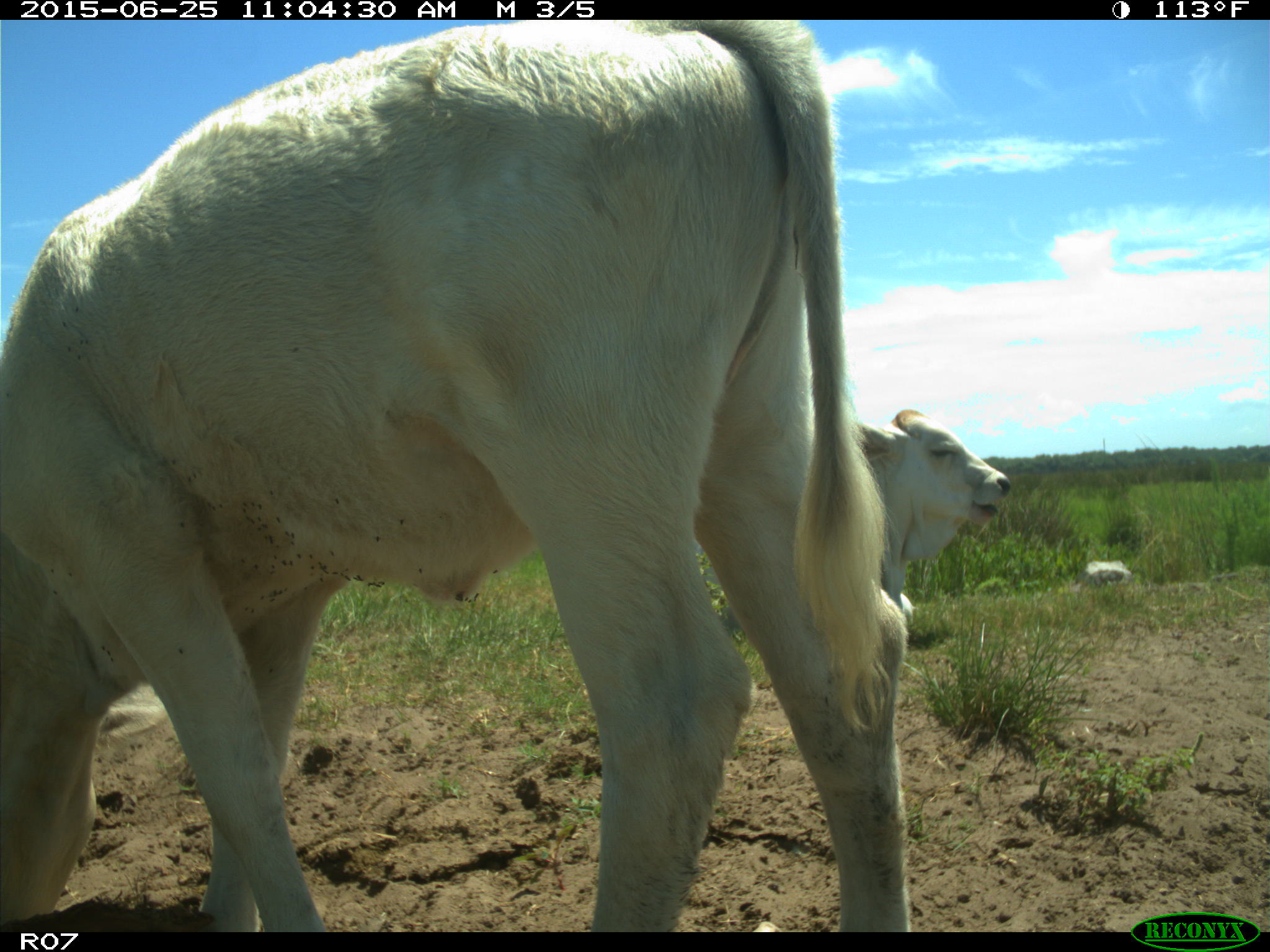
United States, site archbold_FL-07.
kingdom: Animalia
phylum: Chordata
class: Mammalia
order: Artiodactyla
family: Bovidae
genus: Bos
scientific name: Bos taurus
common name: domestic cow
Bos taurus (domestic cow).